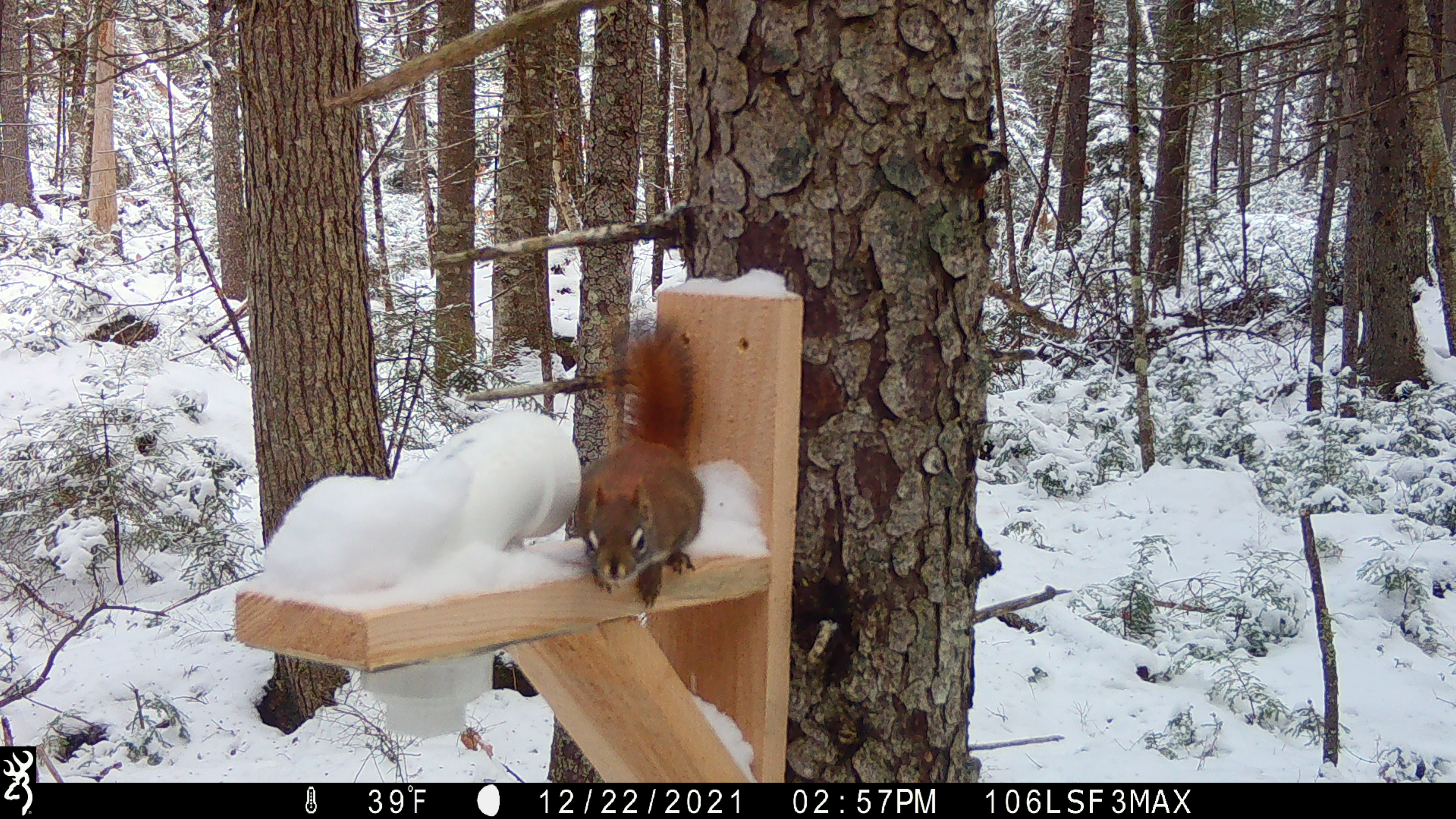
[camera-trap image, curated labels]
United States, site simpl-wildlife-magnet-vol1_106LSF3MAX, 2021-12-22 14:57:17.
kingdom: Animalia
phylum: Chordata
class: Mammalia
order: Rodentia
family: Sciuridae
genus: Tamiasciurus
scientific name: Tamiasciurus hudsonicus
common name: red squirrel